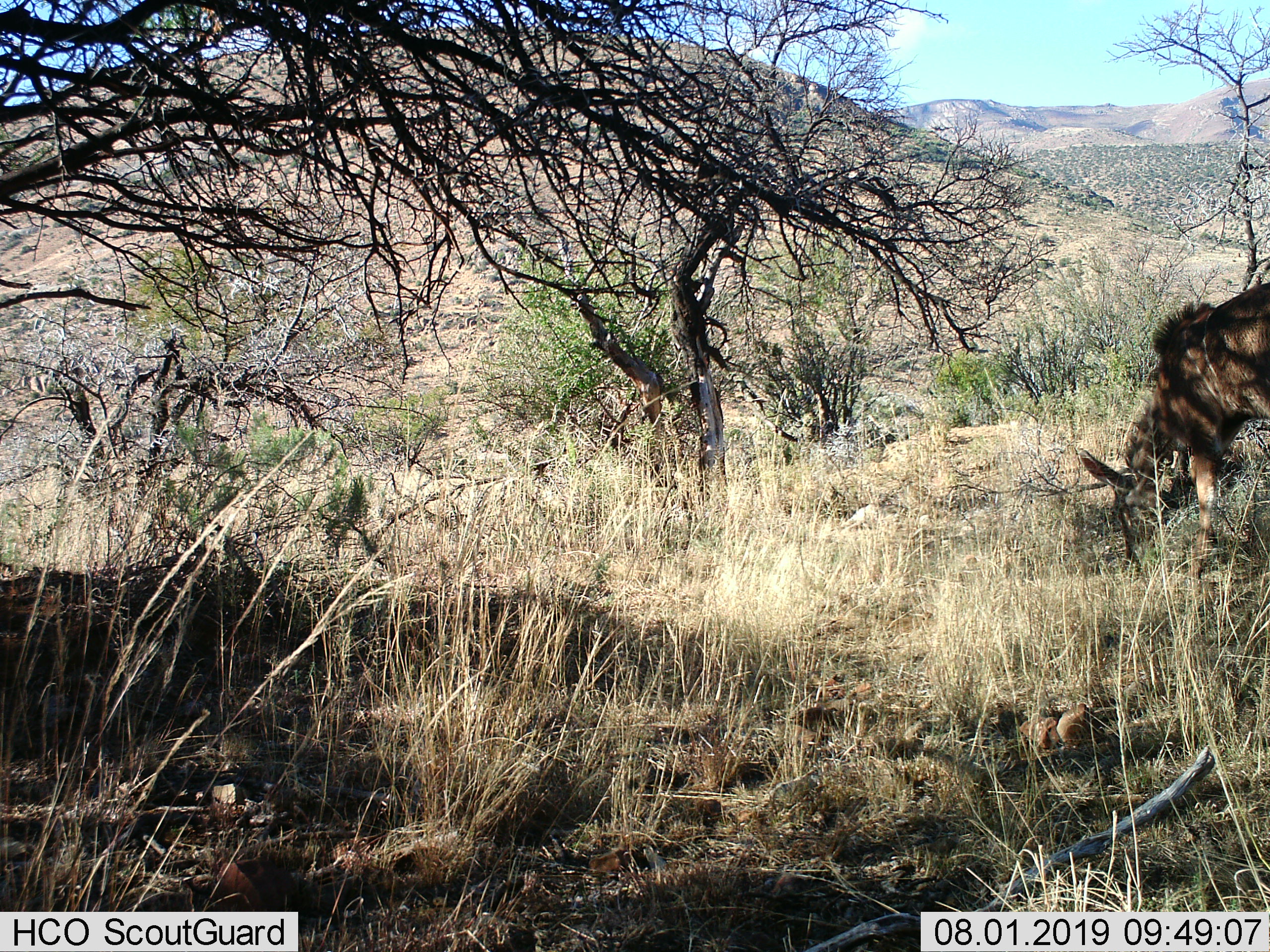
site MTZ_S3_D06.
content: unidentified animal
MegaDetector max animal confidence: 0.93